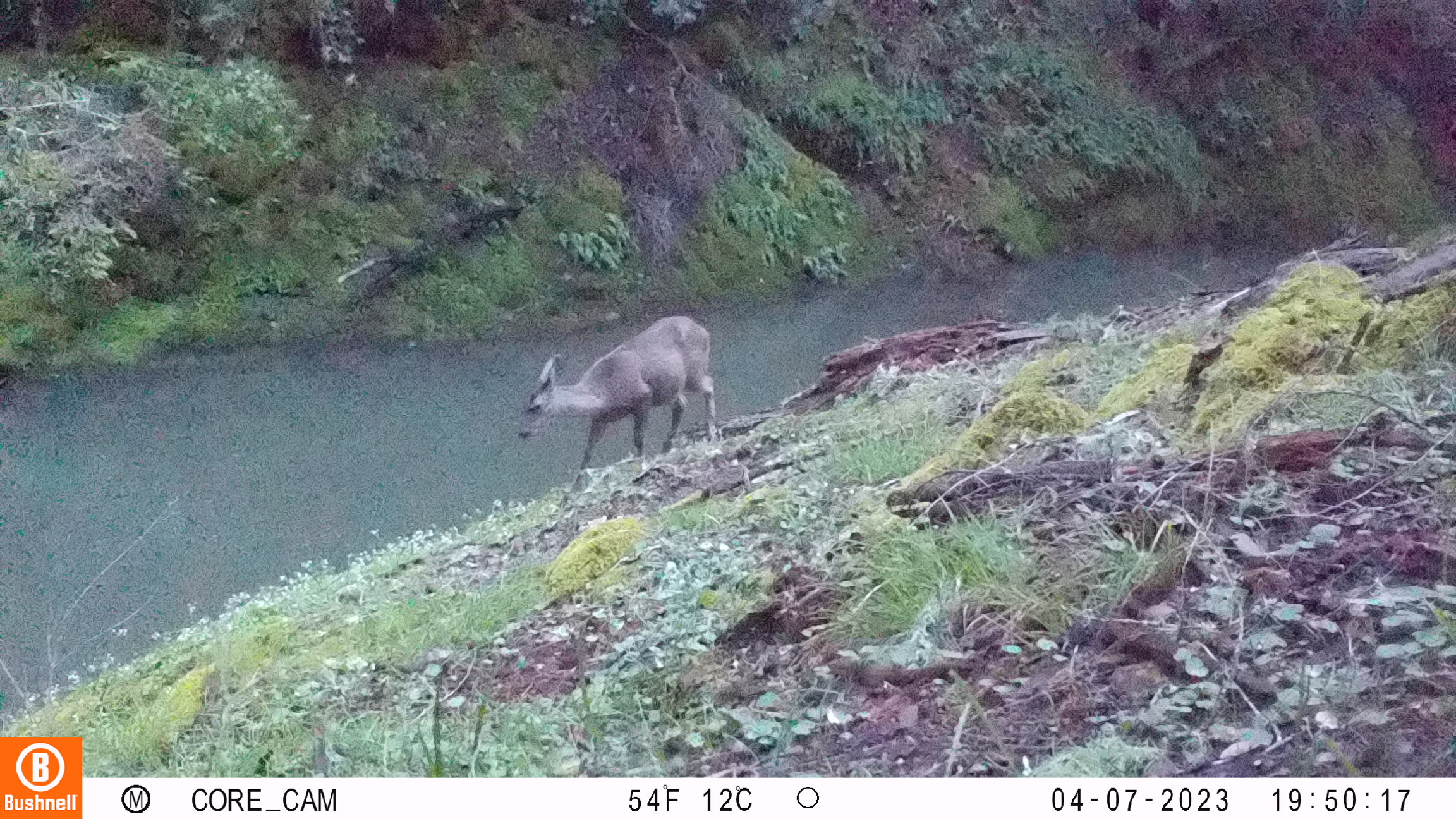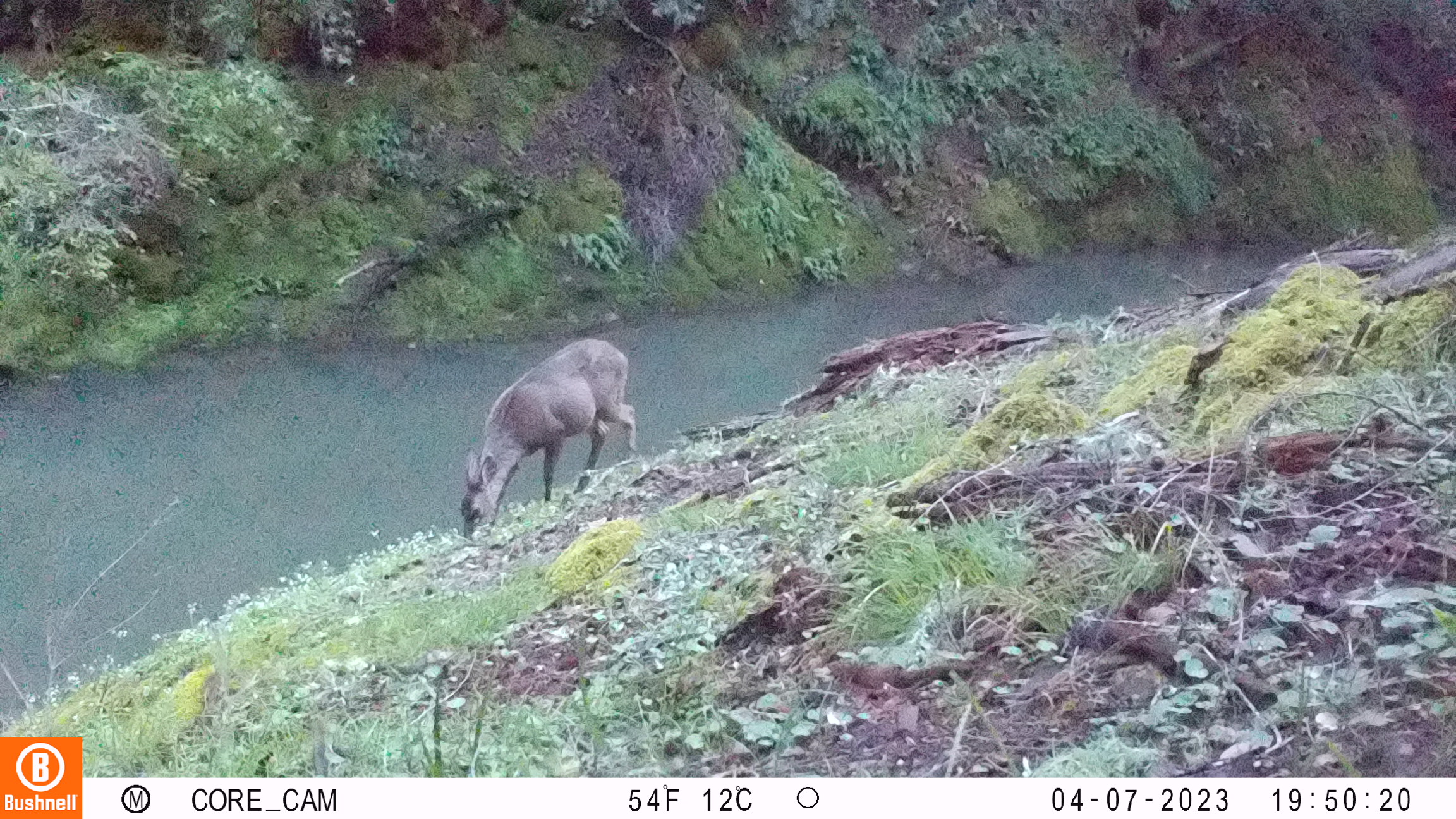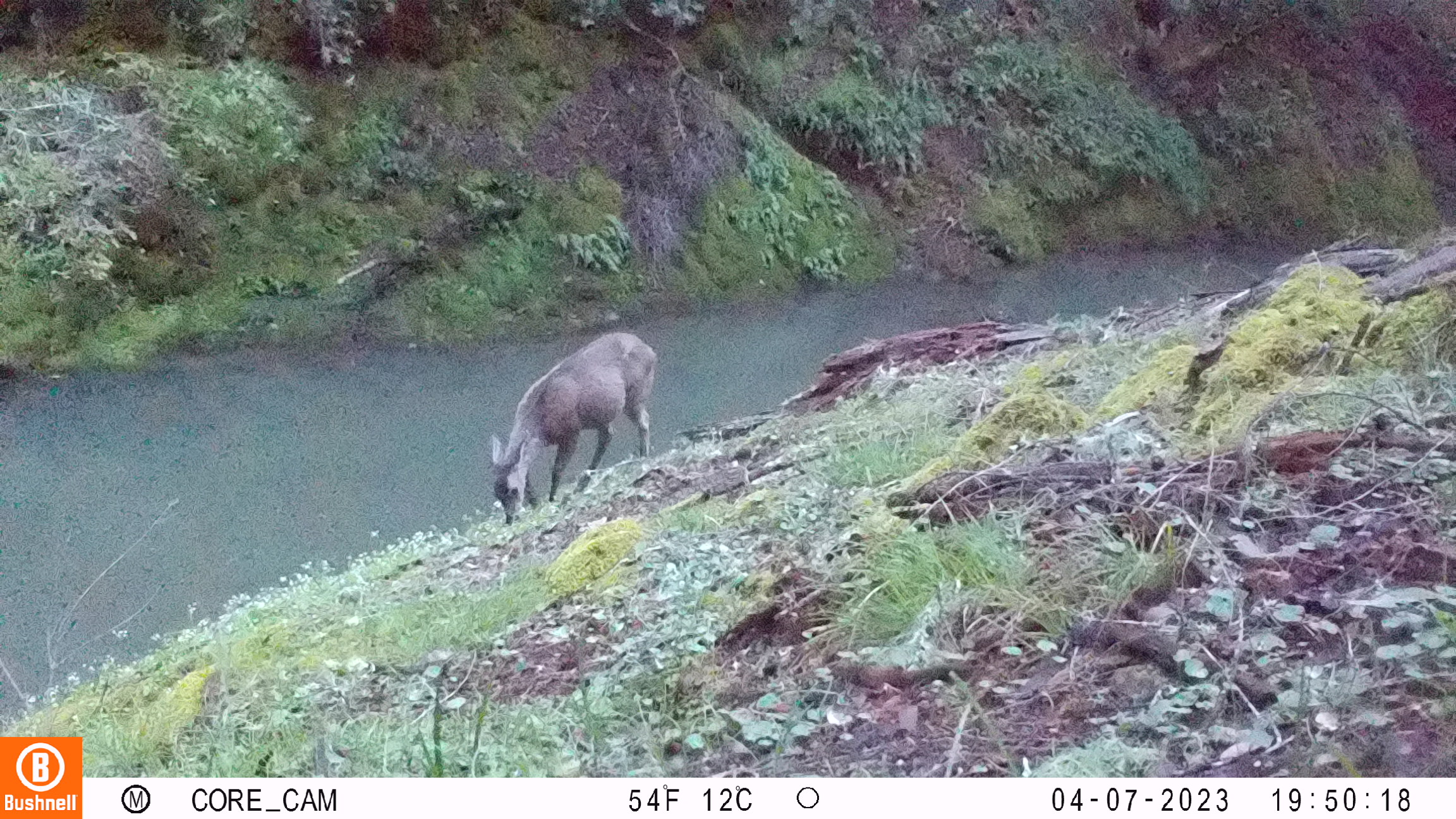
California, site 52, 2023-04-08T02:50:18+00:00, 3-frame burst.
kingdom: Animalia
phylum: Chordata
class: Mammalia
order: Artiodactyla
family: Cervidae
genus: Odocoileus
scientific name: Odocoileus hemionus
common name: mule deer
Mule deer (Odocoileus hemionus).